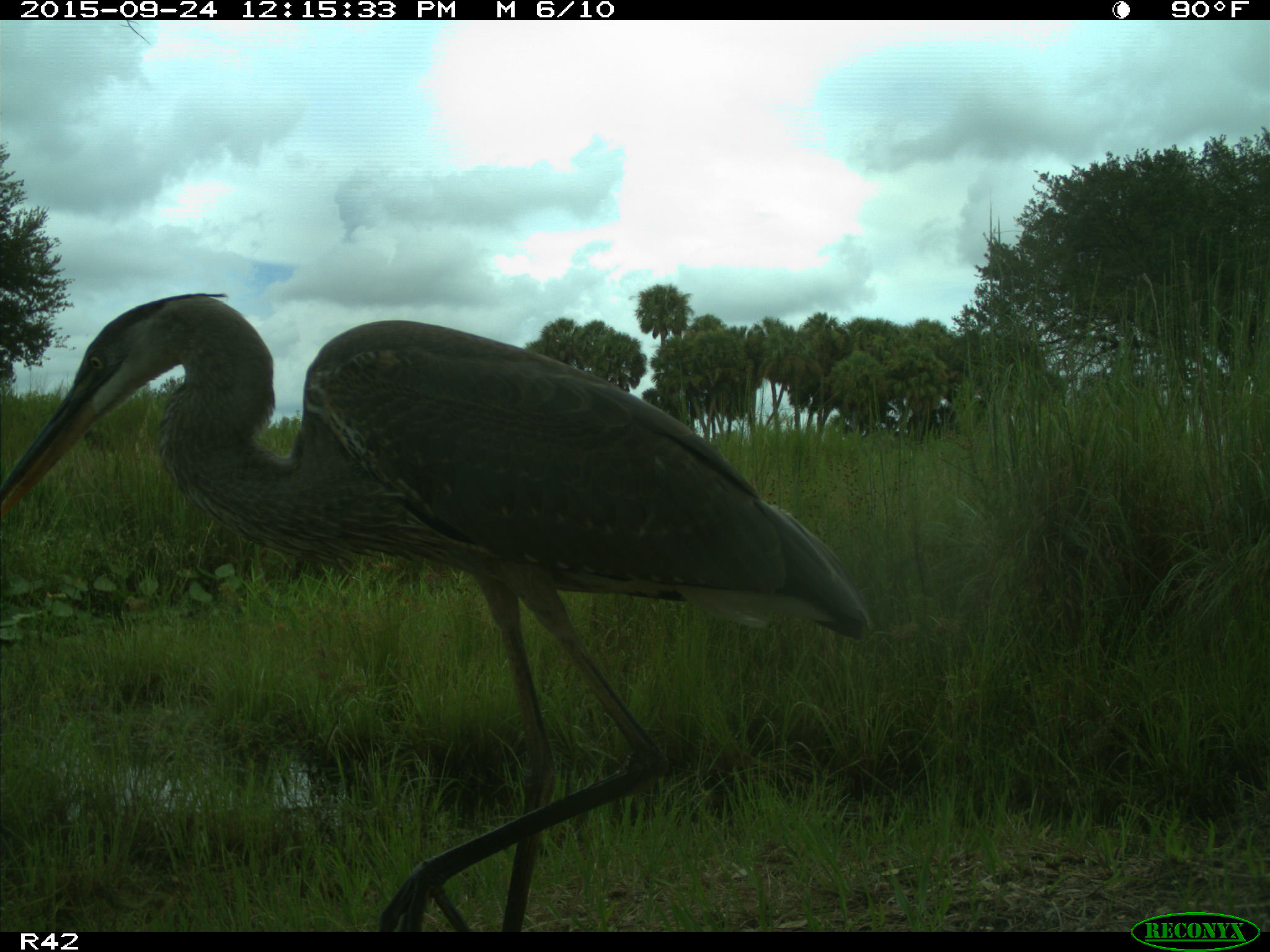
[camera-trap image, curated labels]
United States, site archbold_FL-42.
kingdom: Animalia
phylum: Chordata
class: Aves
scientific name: Aves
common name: birds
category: unidentified bird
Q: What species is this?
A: Unidentified bird (birds) (Aves).